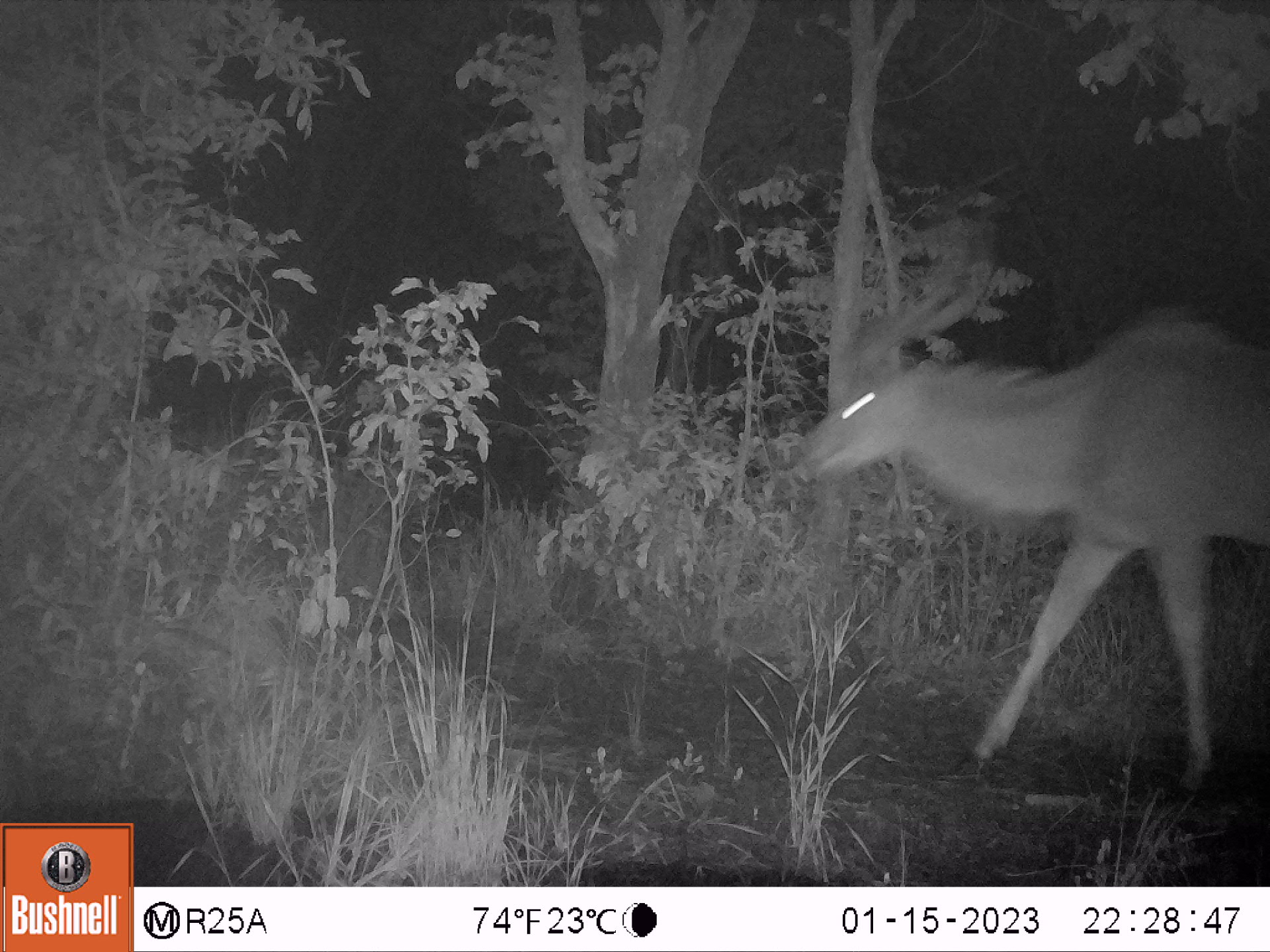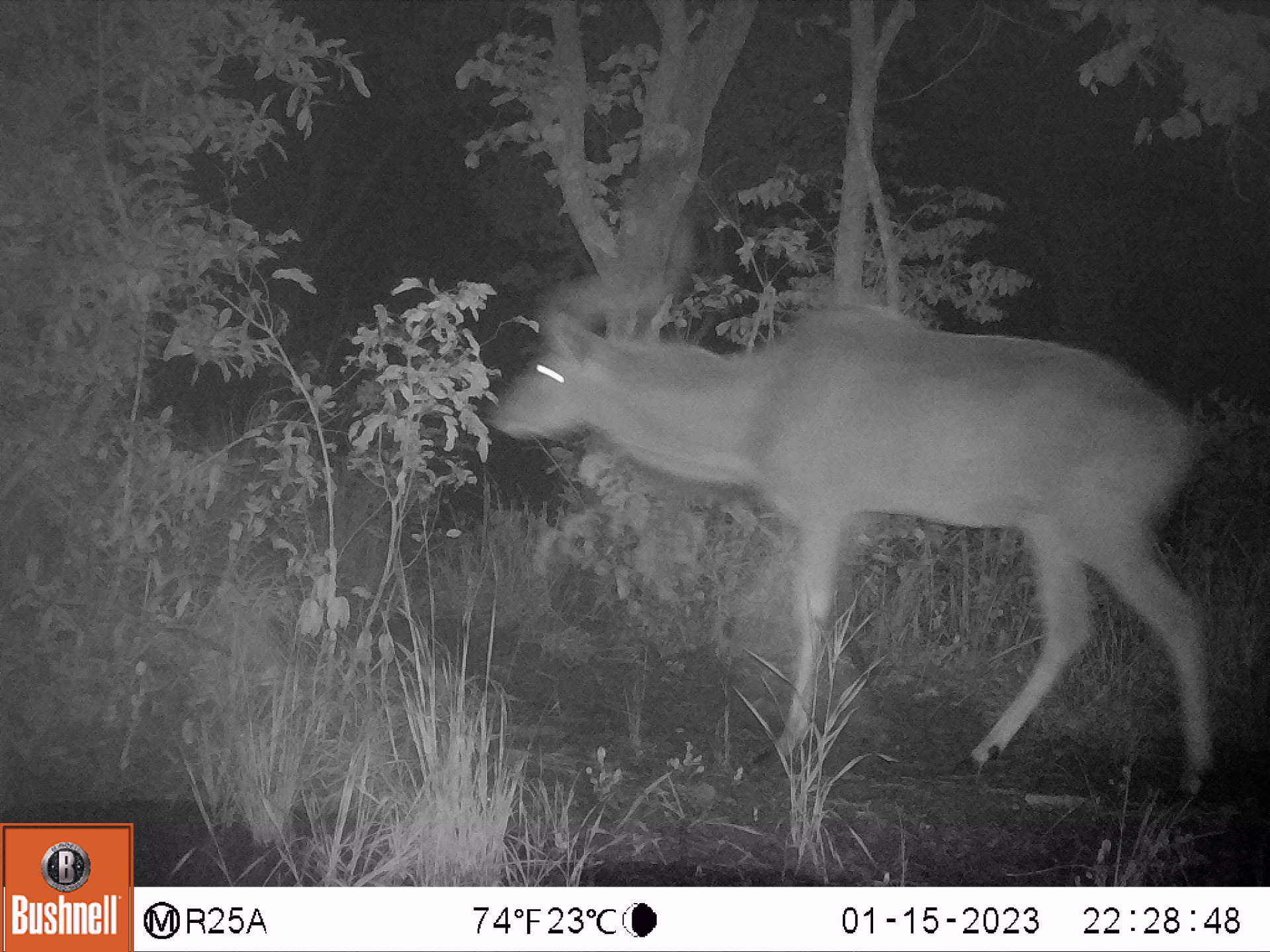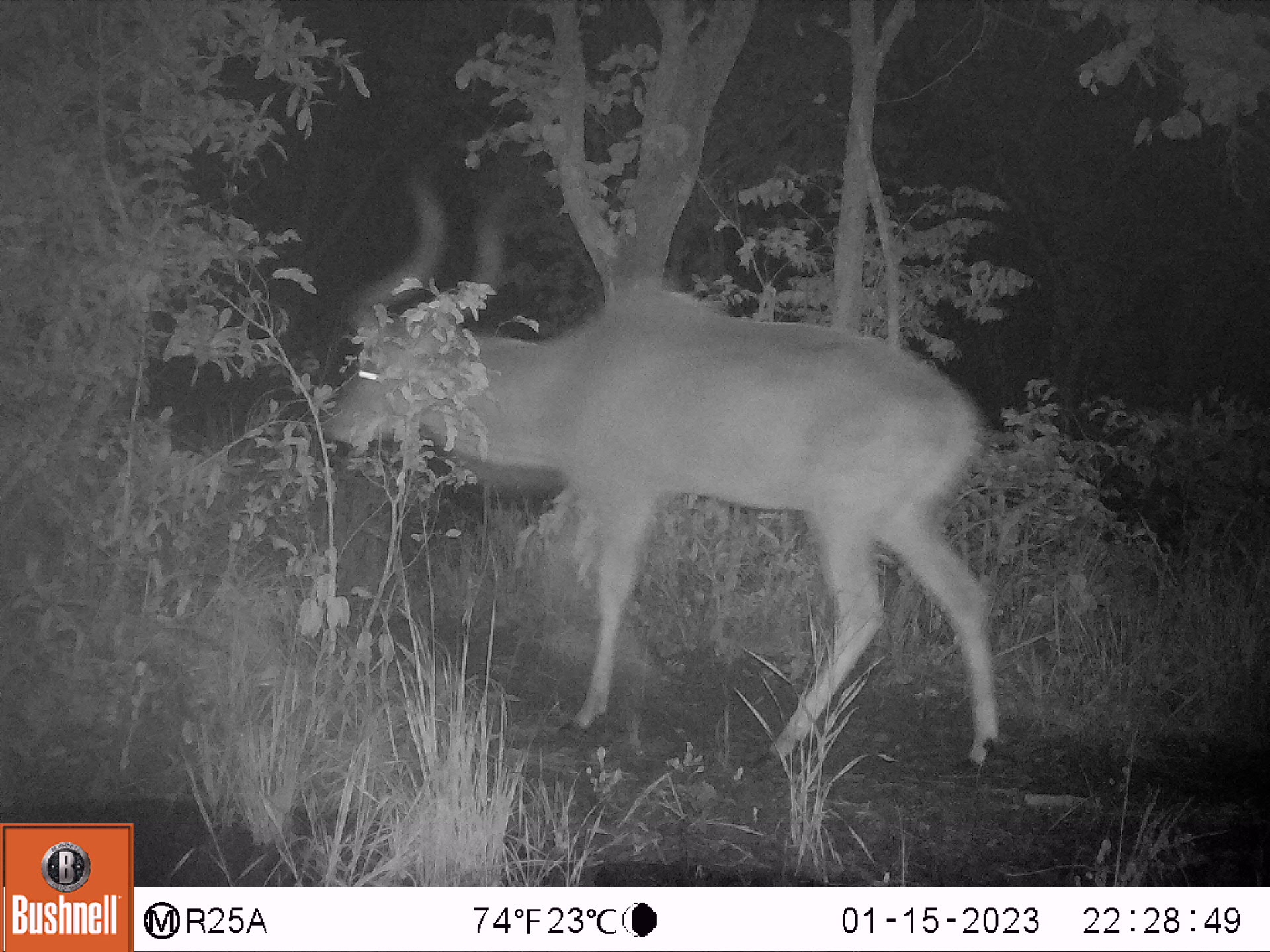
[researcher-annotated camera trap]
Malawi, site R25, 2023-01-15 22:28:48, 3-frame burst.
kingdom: Animalia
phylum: Chordata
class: Mammalia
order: Artiodactyla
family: Bovidae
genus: Tragelaphus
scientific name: Tragelaphus strepsiceros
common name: greater kudu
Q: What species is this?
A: Greater kudu (Tragelaphus strepsiceros).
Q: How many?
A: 1.